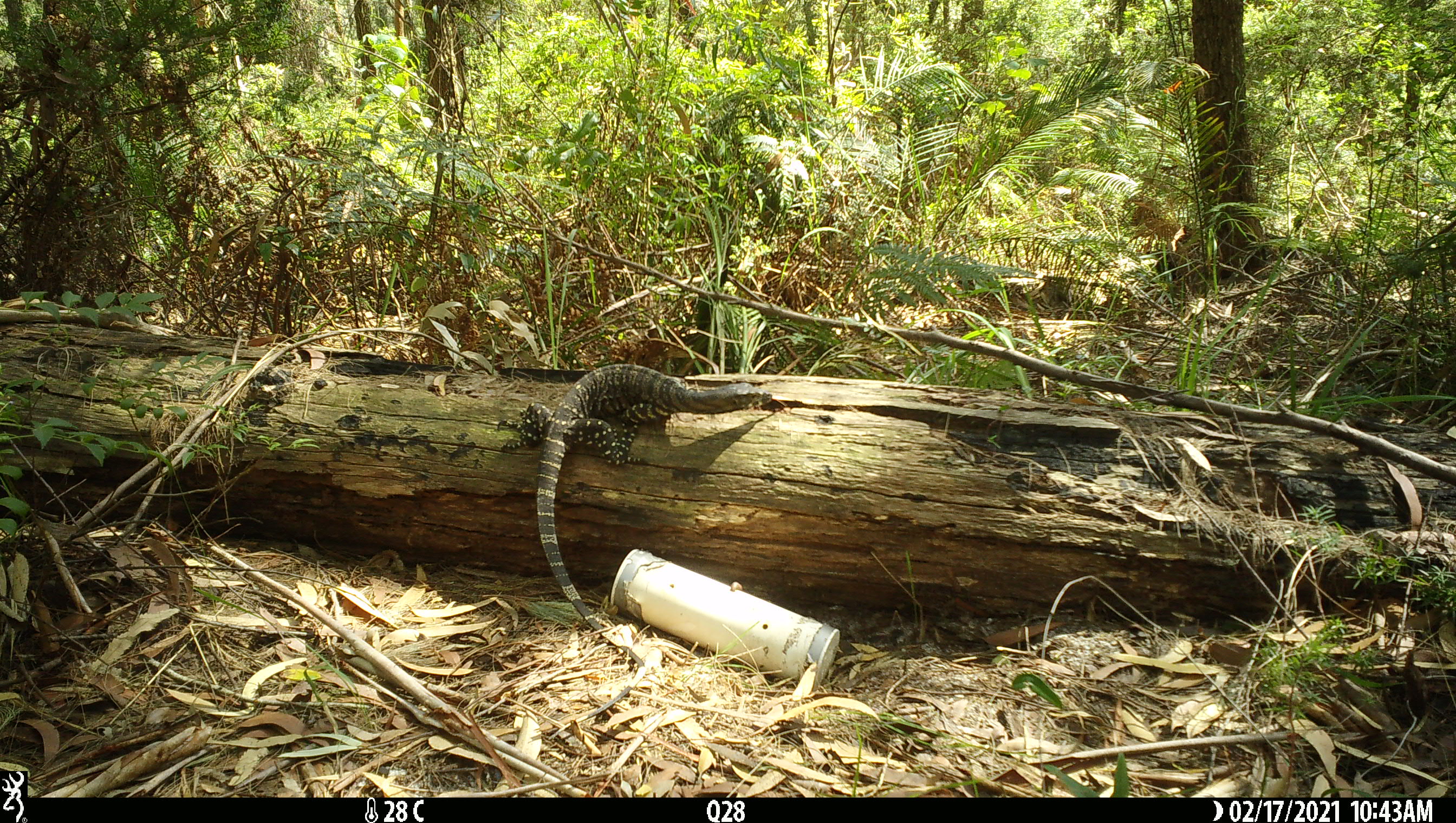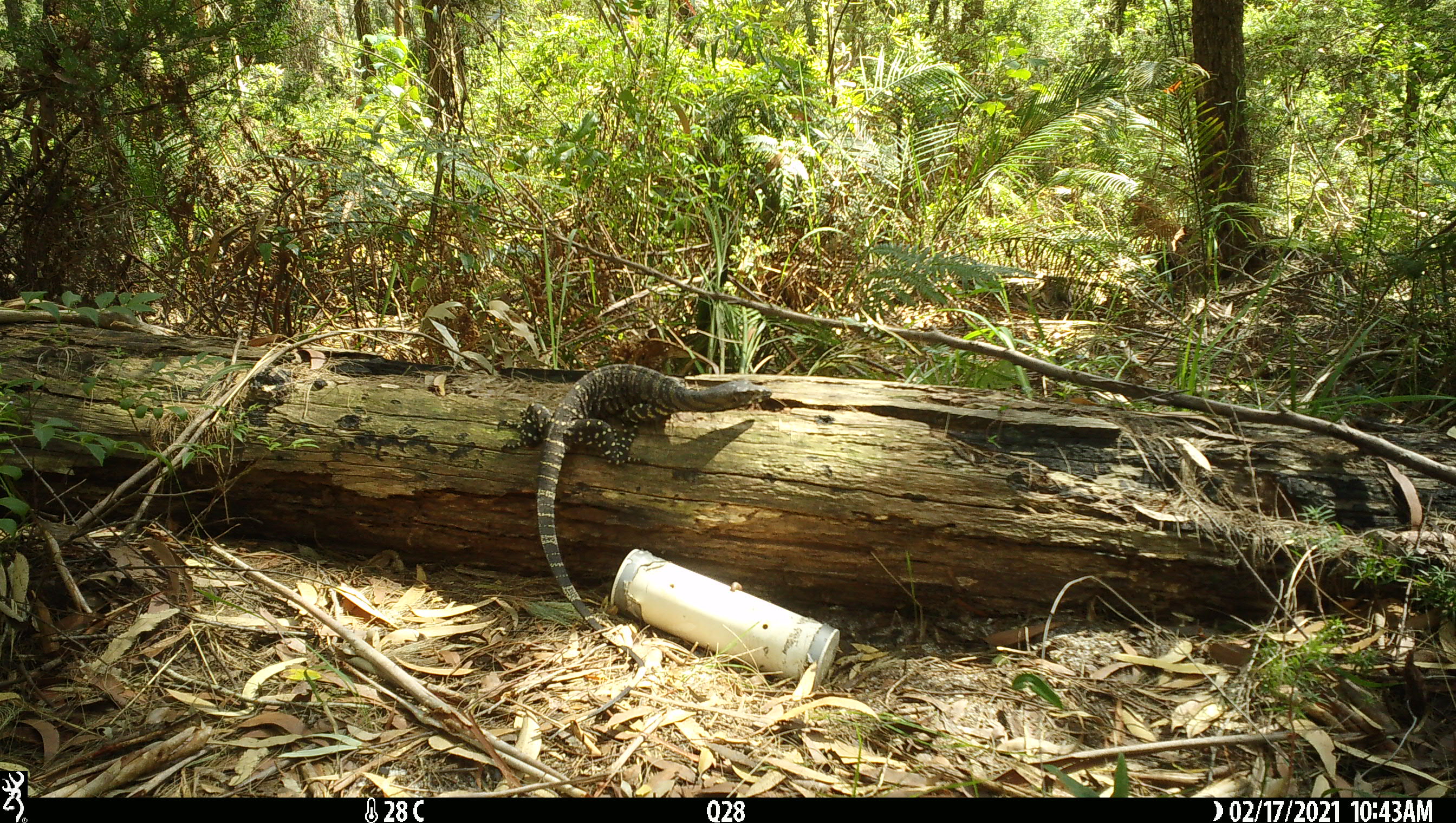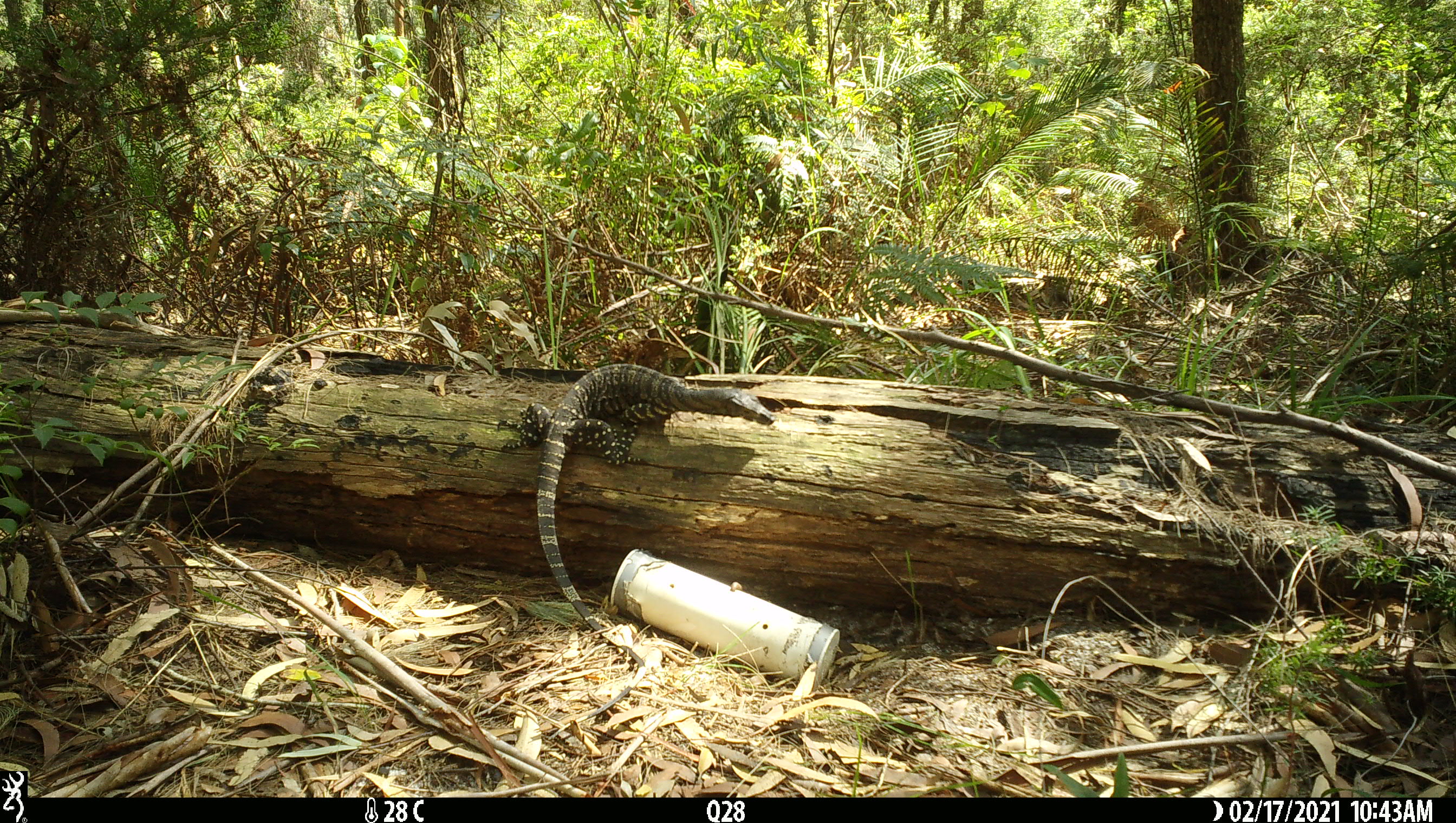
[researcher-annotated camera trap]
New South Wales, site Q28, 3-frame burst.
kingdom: Animalia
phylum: Chordata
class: Reptilia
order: Squamata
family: Varanidae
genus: Varanus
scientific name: Varanus varius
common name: lace monitor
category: goanna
Goanna (lace monitor) (Varanus varius).